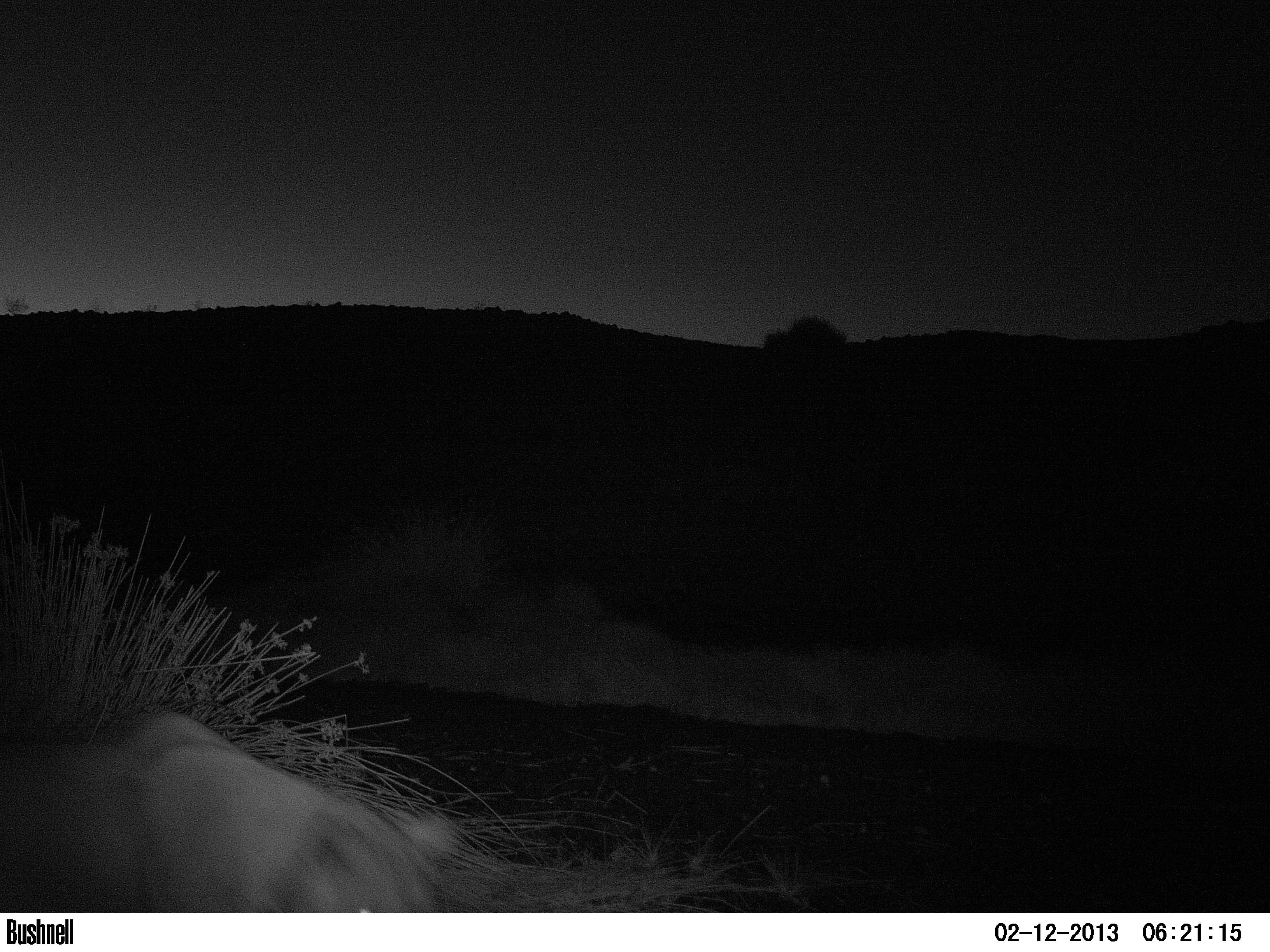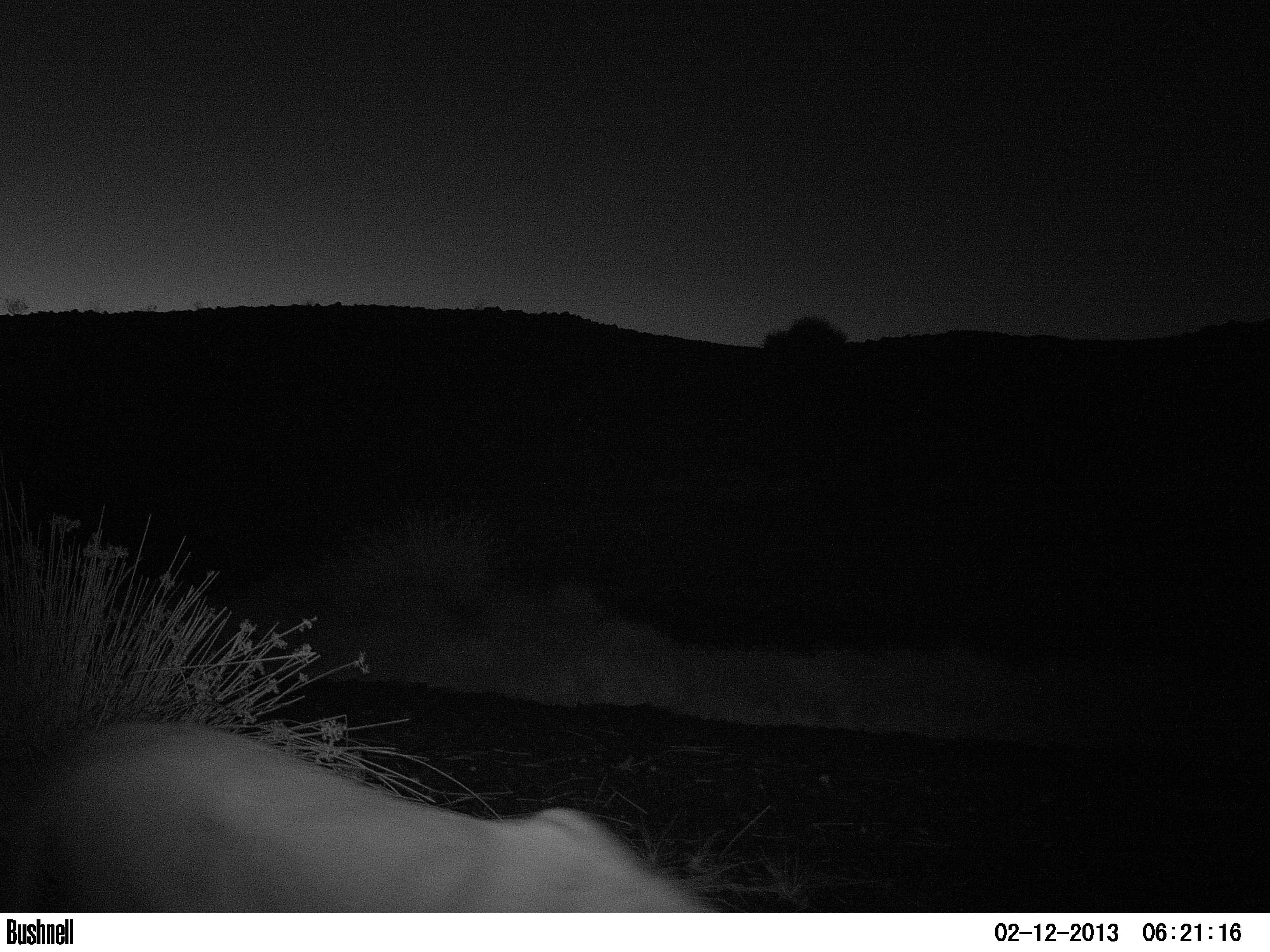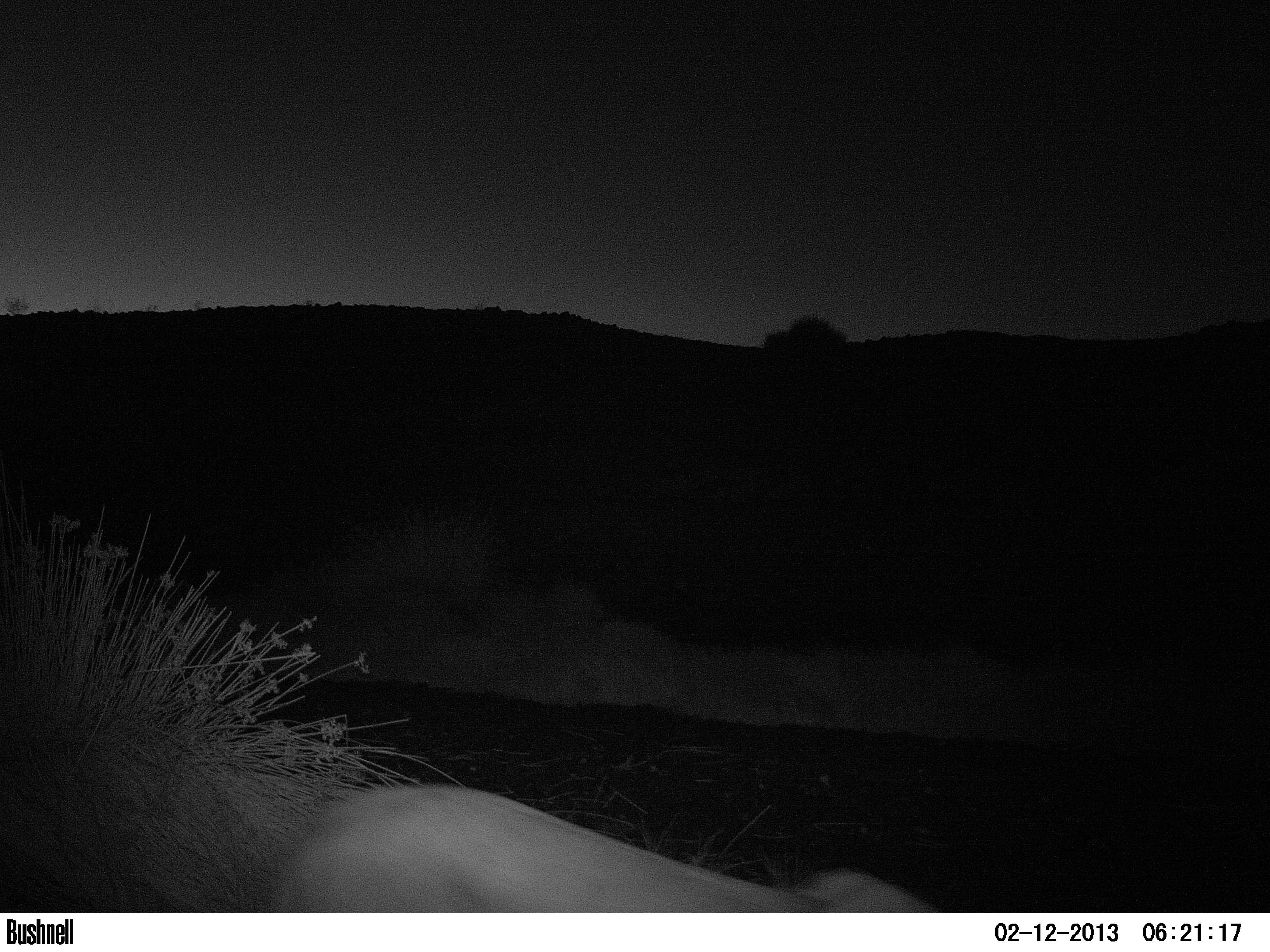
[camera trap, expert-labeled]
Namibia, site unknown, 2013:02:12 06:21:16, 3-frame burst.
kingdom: Animalia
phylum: Chordata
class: Mammalia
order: Carnivora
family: Felidae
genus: Panthera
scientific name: Panthera leo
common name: lion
Panthera leo (lion).